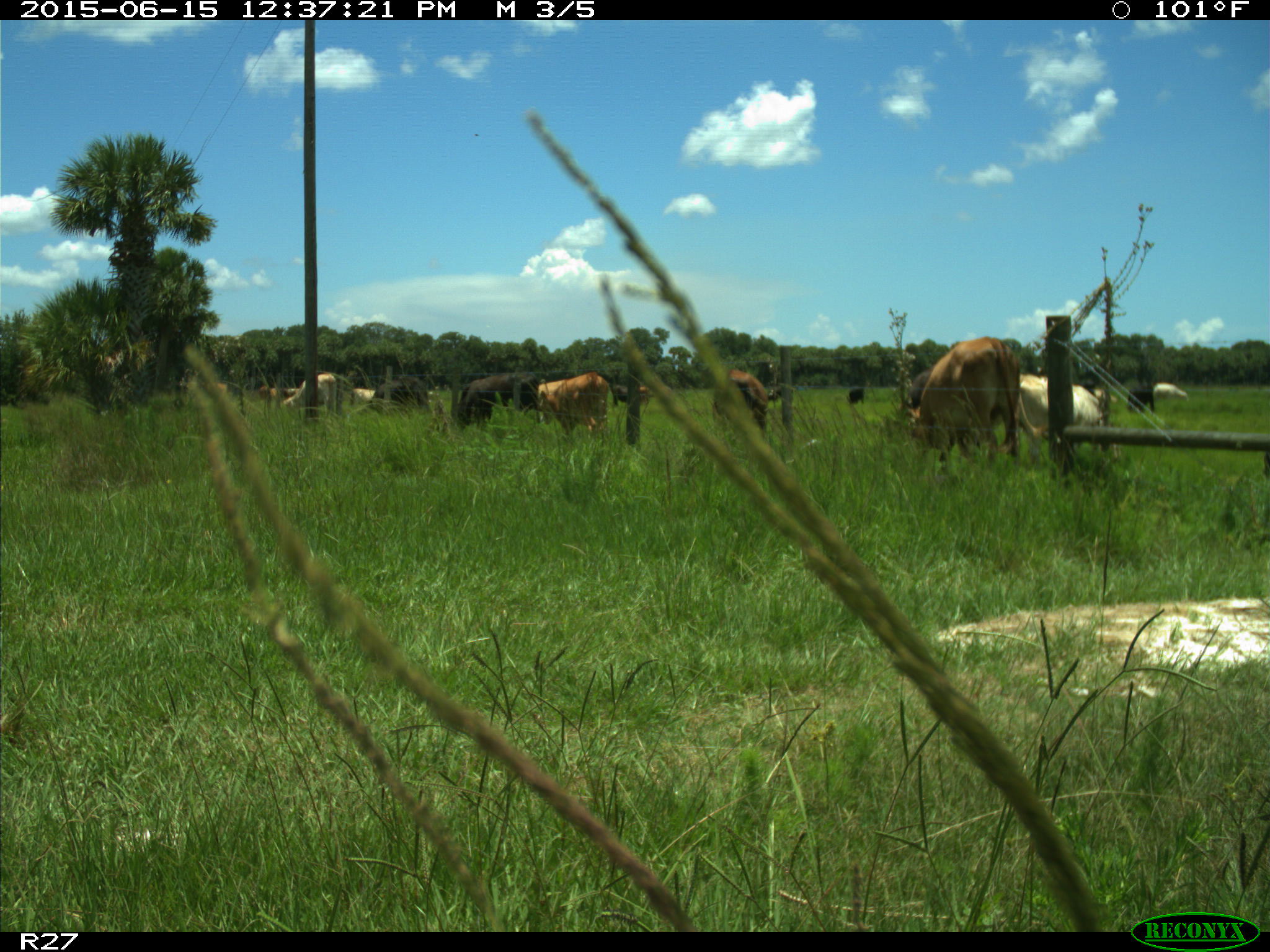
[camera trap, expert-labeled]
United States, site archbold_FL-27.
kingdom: Animalia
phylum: Chordata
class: Mammalia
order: Artiodactyla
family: Bovidae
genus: Bos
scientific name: Bos taurus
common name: domestic cow